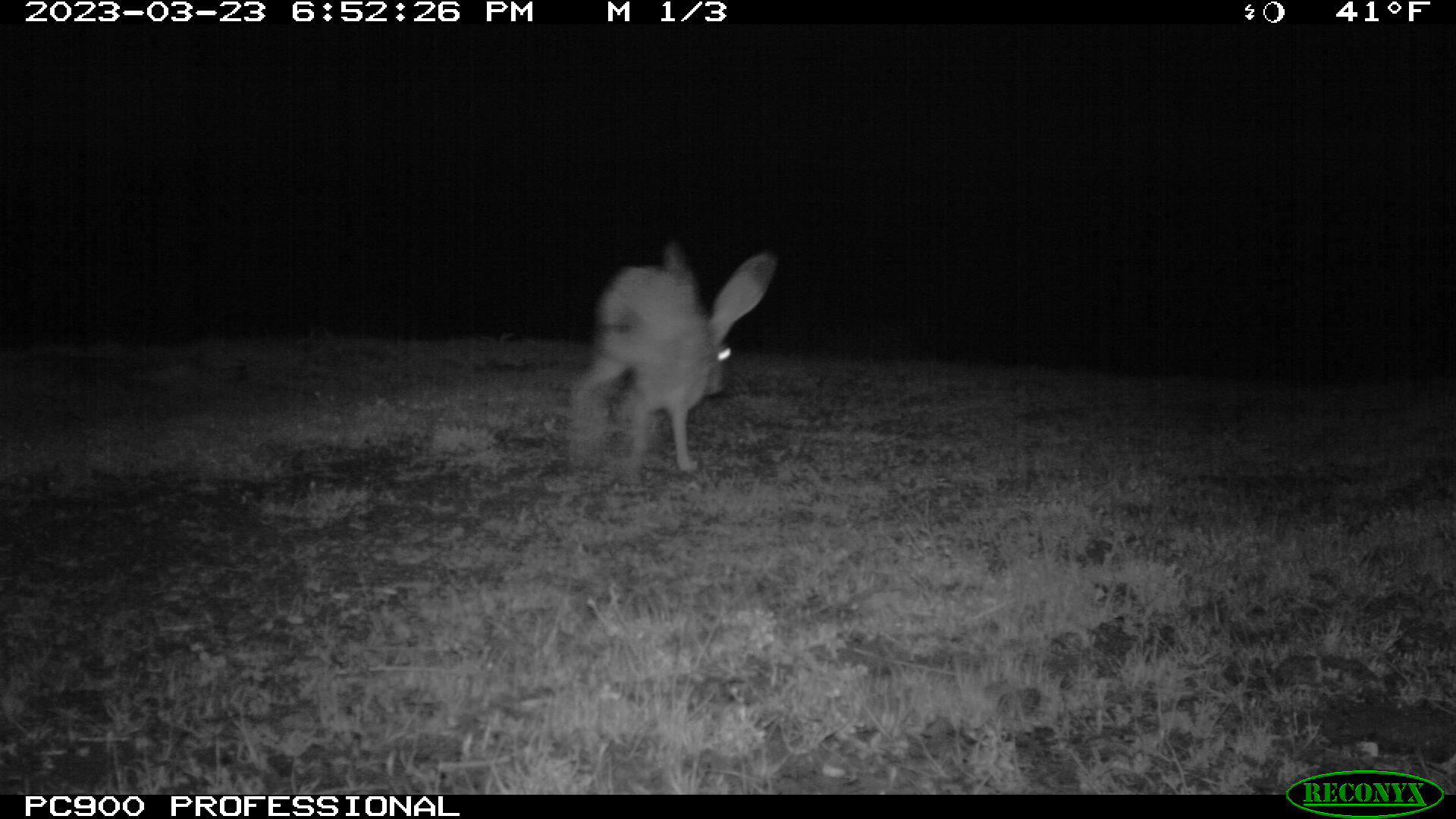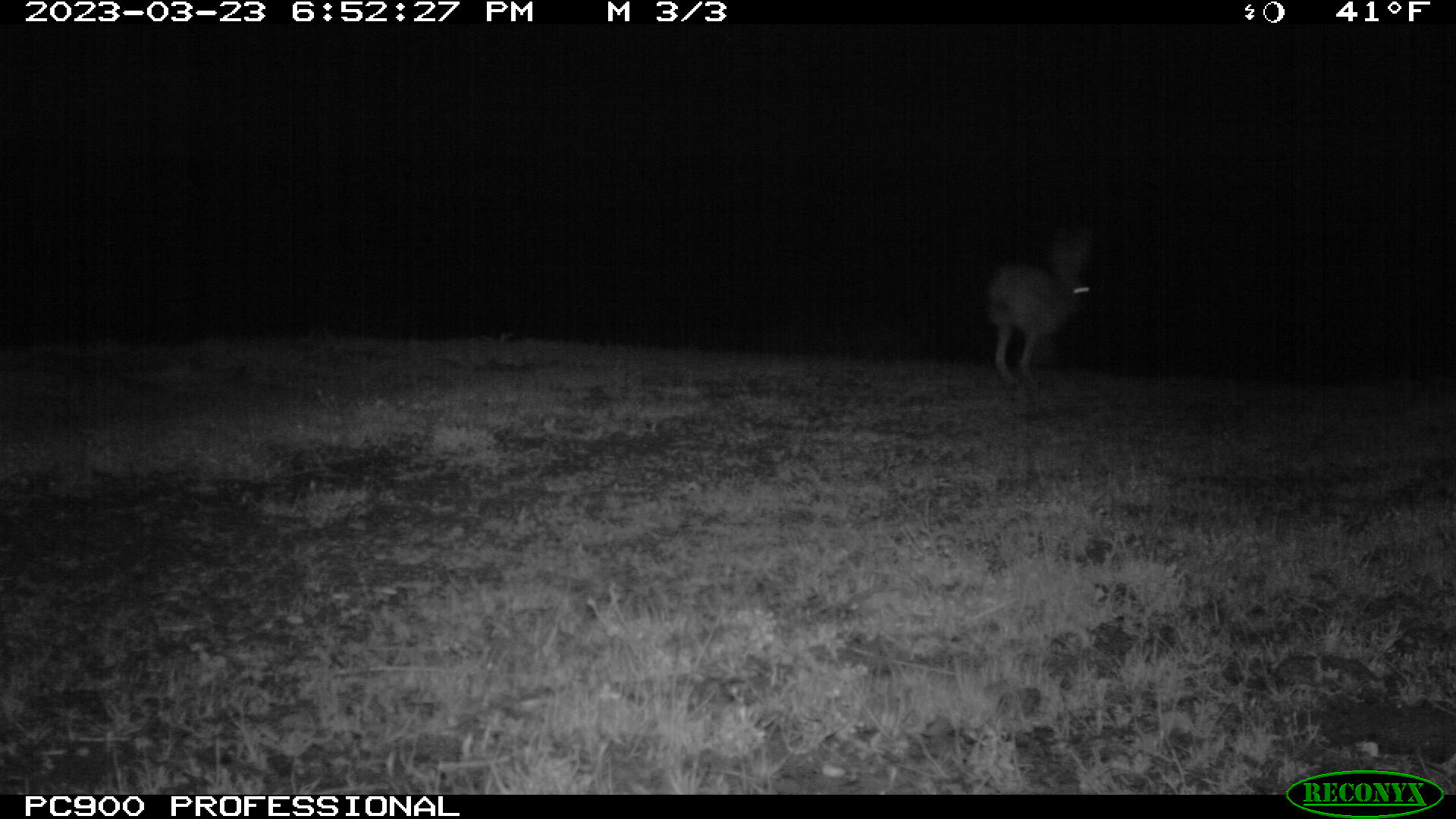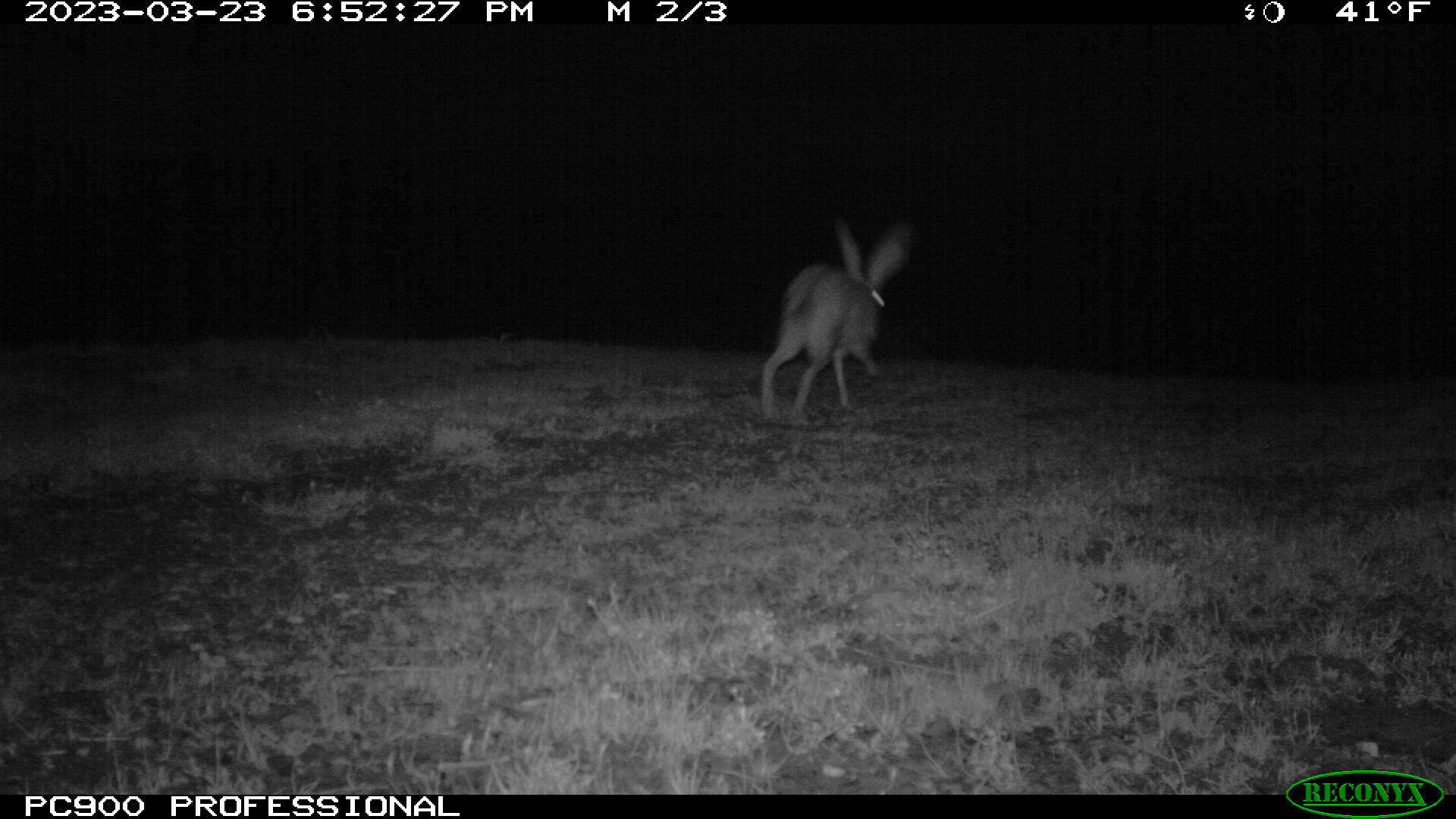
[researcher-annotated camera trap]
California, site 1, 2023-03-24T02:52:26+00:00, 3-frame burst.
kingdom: Animalia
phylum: Chordata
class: Mammalia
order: Lagomorpha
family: Leporidae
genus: Lepus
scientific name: Lepus californicus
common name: black-tailed jackrabbit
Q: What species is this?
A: Black-tailed jackrabbit (Lepus californicus).